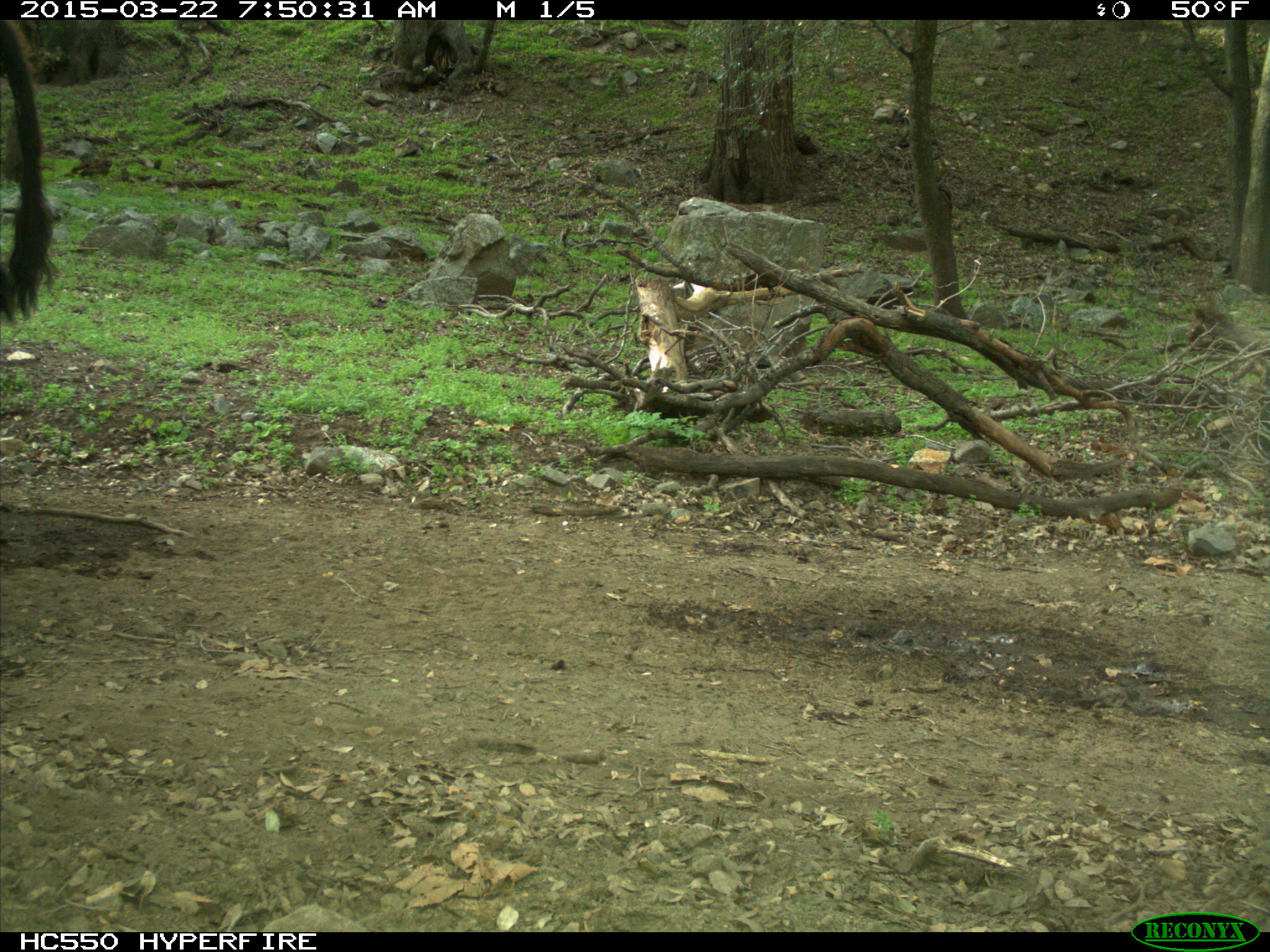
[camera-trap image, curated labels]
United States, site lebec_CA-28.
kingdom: Animalia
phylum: Chordata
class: Mammalia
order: Artiodactyla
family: Bovidae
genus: Bos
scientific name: Bos taurus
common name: domestic cow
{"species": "Bos taurus (domestic cow)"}